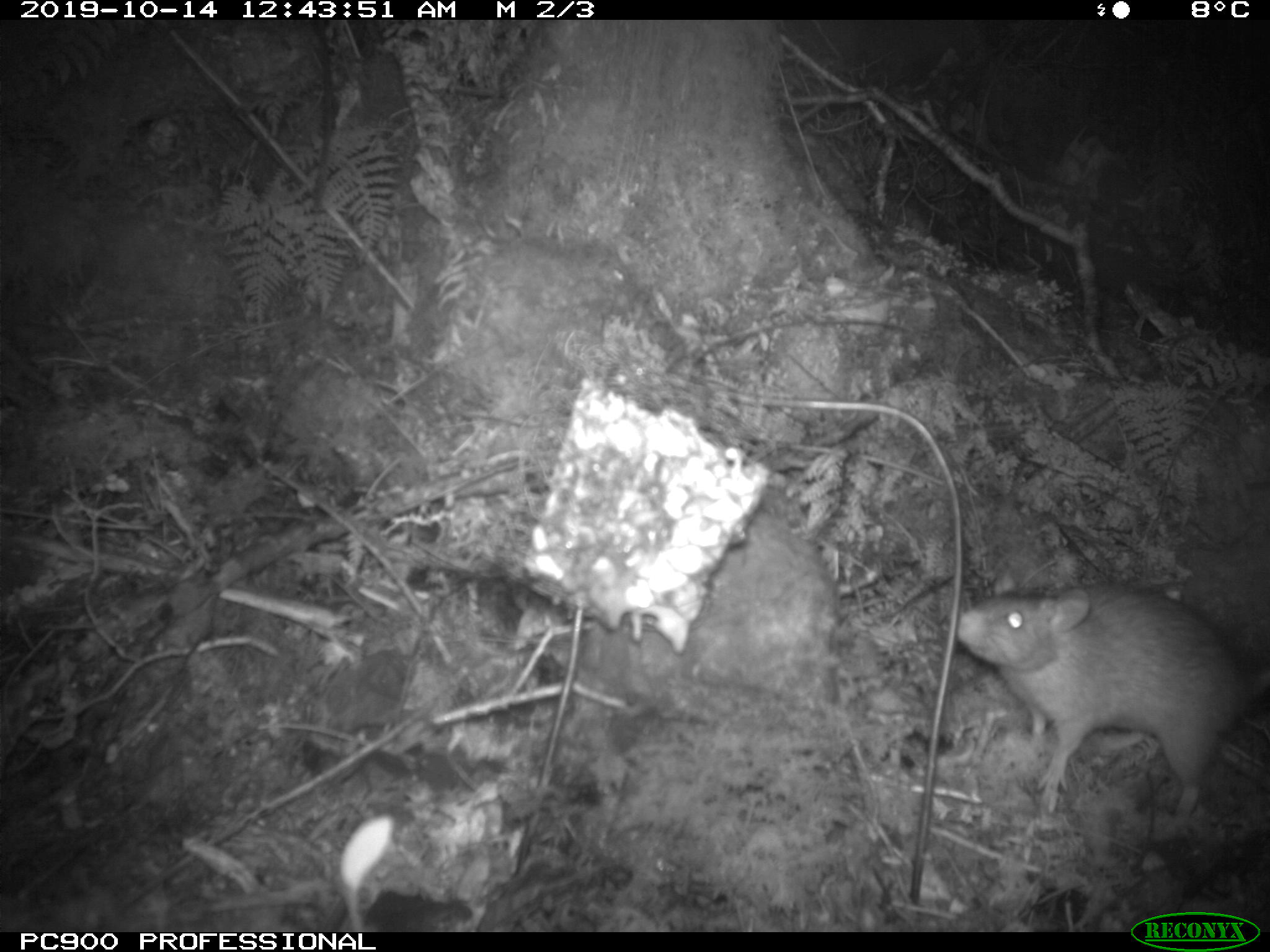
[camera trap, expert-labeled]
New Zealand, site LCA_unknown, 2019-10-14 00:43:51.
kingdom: Animalia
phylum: Chordata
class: Mammalia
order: Rodentia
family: Muridae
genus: Rattus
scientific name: Rattus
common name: rat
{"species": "rat (Rattus)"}